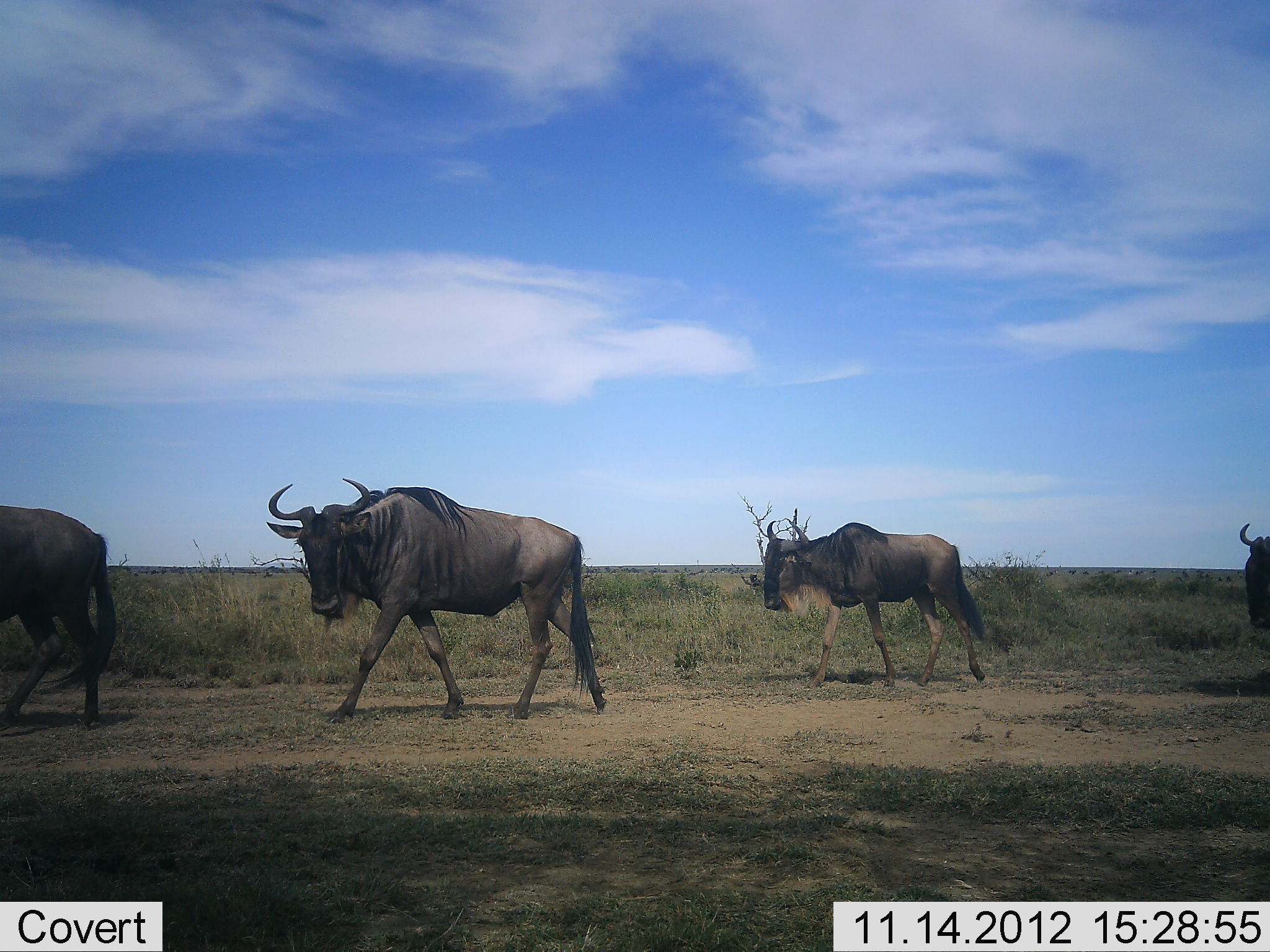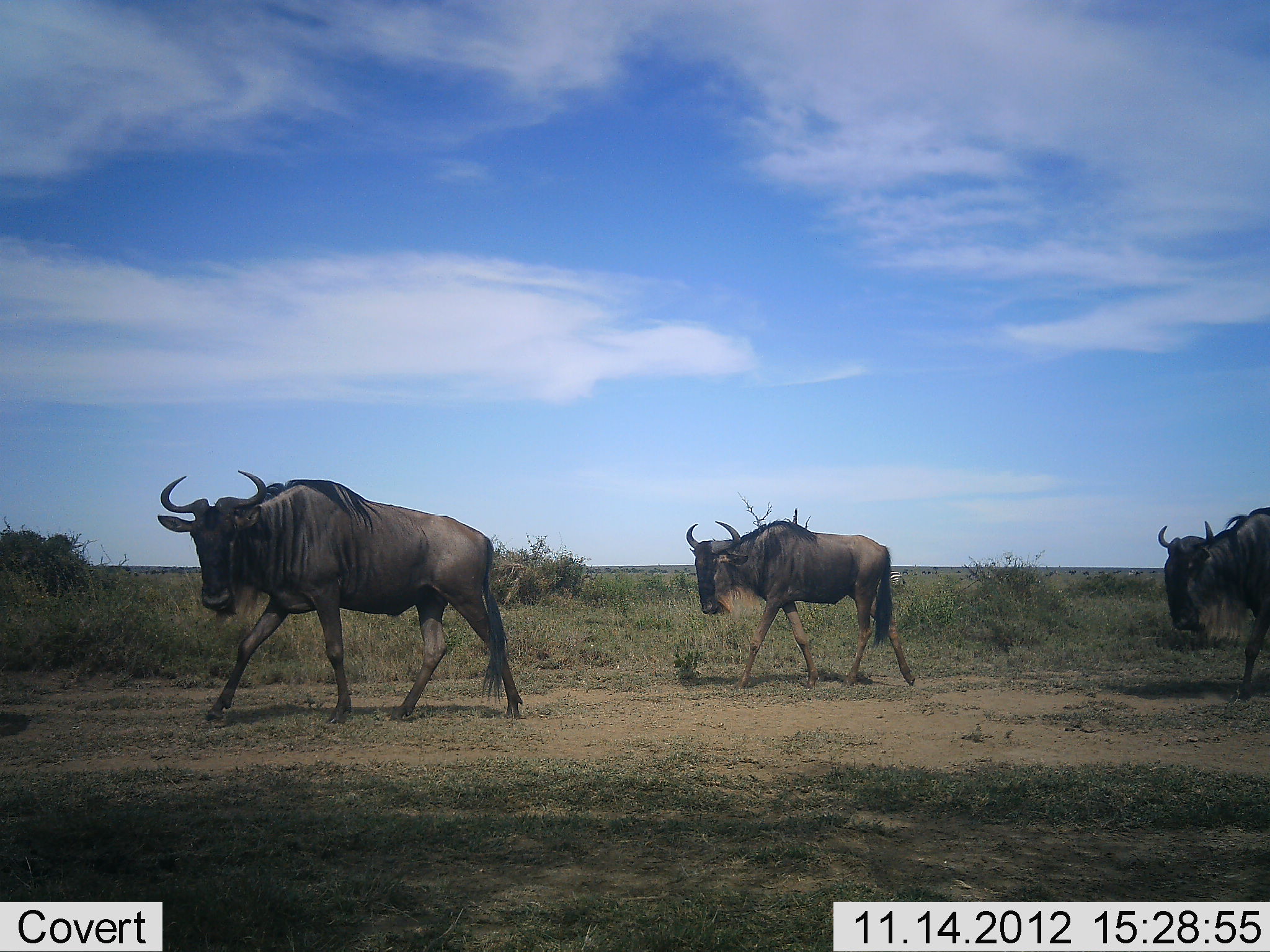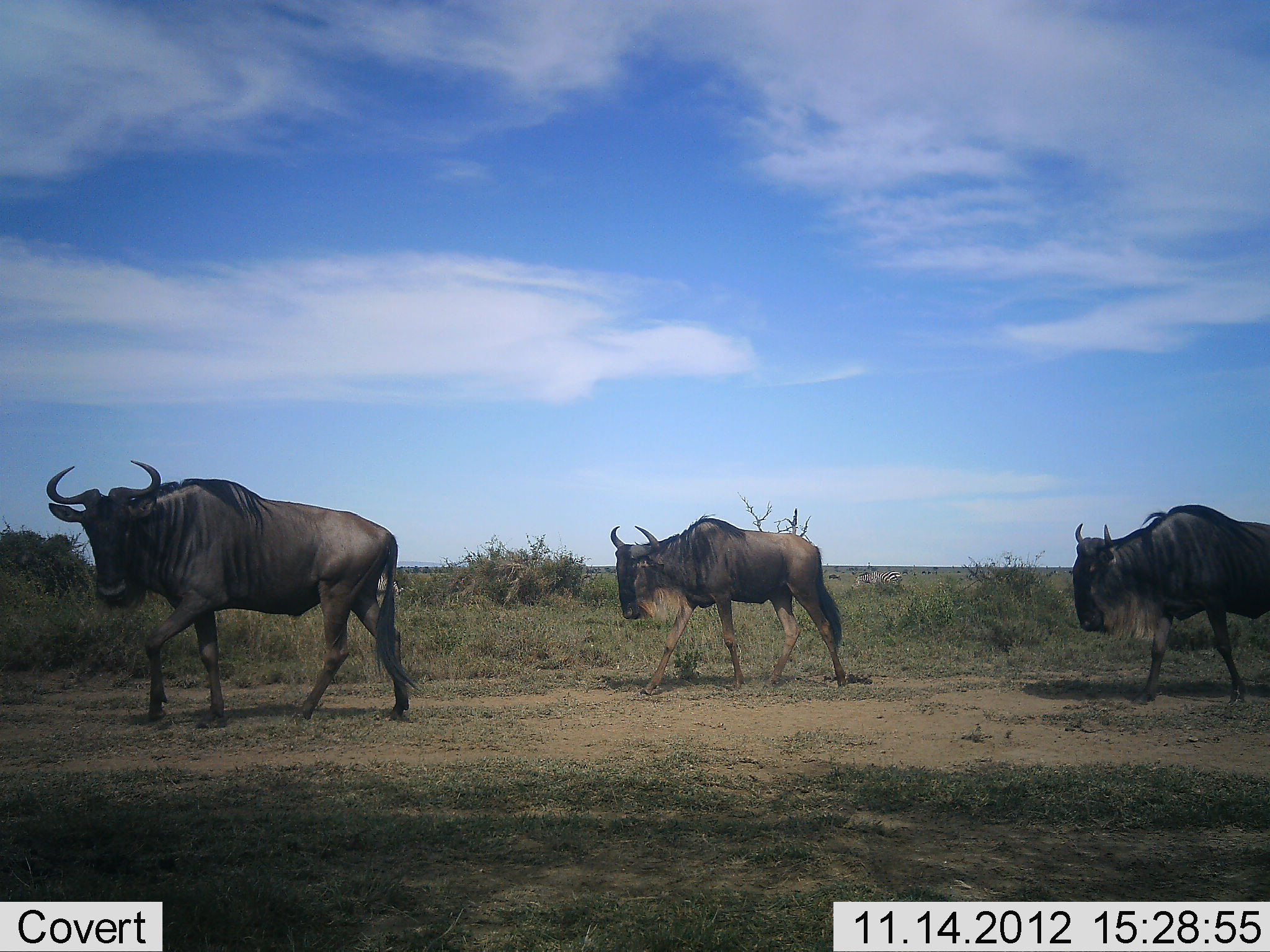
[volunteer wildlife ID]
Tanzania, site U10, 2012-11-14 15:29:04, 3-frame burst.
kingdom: Animalia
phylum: Chordata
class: Mammalia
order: Artiodactyla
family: Bovidae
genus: Connochaetes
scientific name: Connochaetes taurinus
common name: blue wildebeest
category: wildebeest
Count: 4.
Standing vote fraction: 8%.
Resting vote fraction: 0%.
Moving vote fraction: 100%.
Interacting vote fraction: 0%.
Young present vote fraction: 0%.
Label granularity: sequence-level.